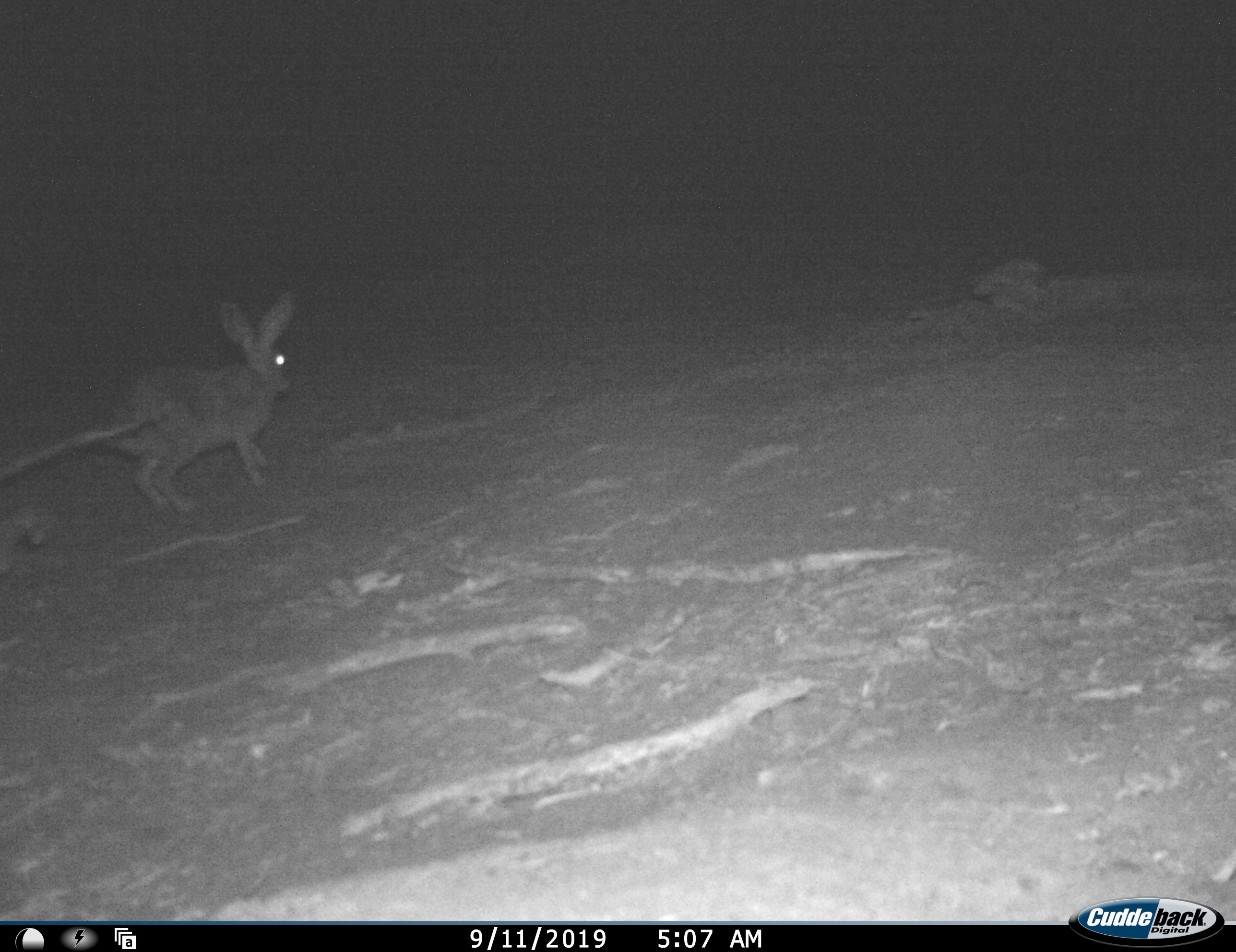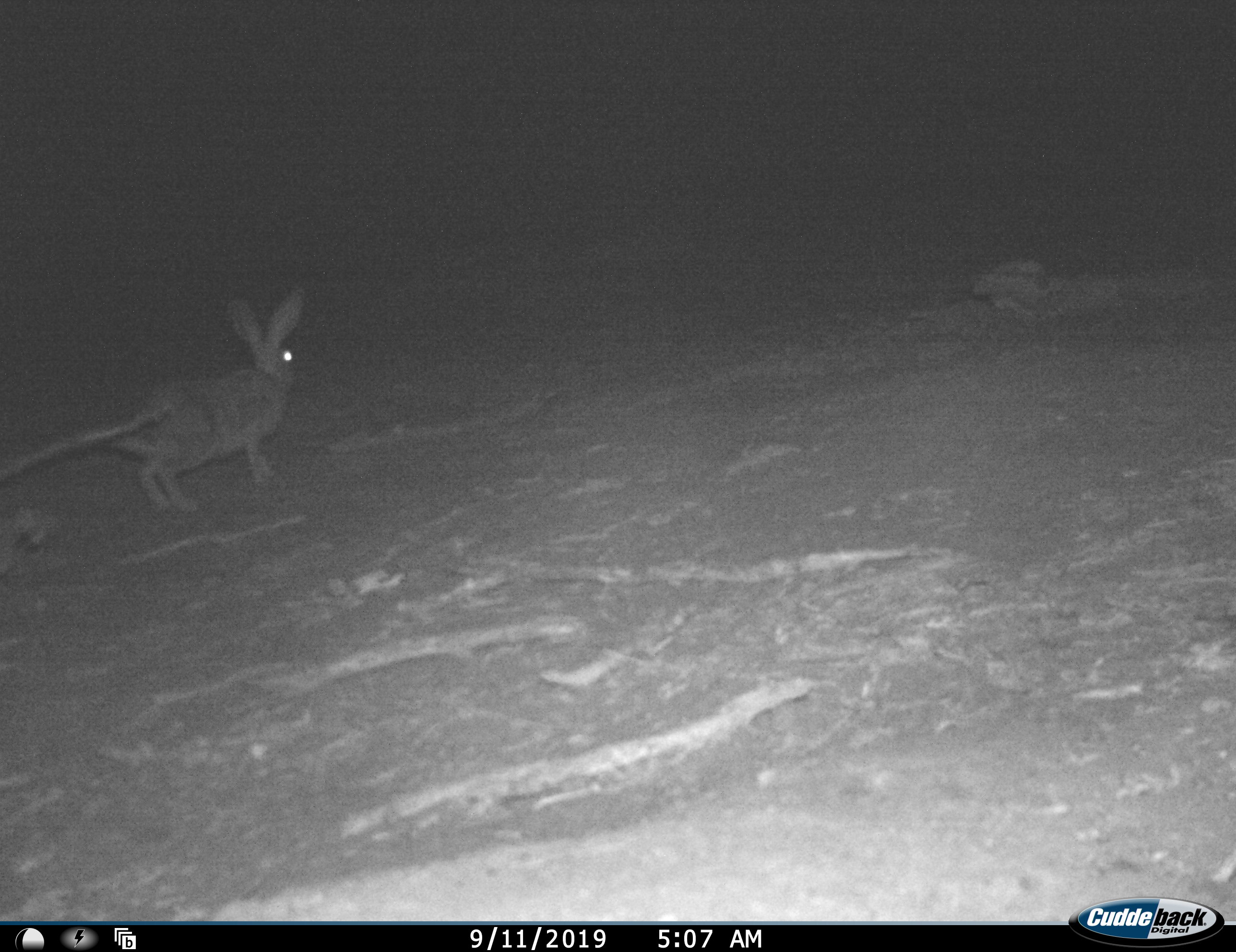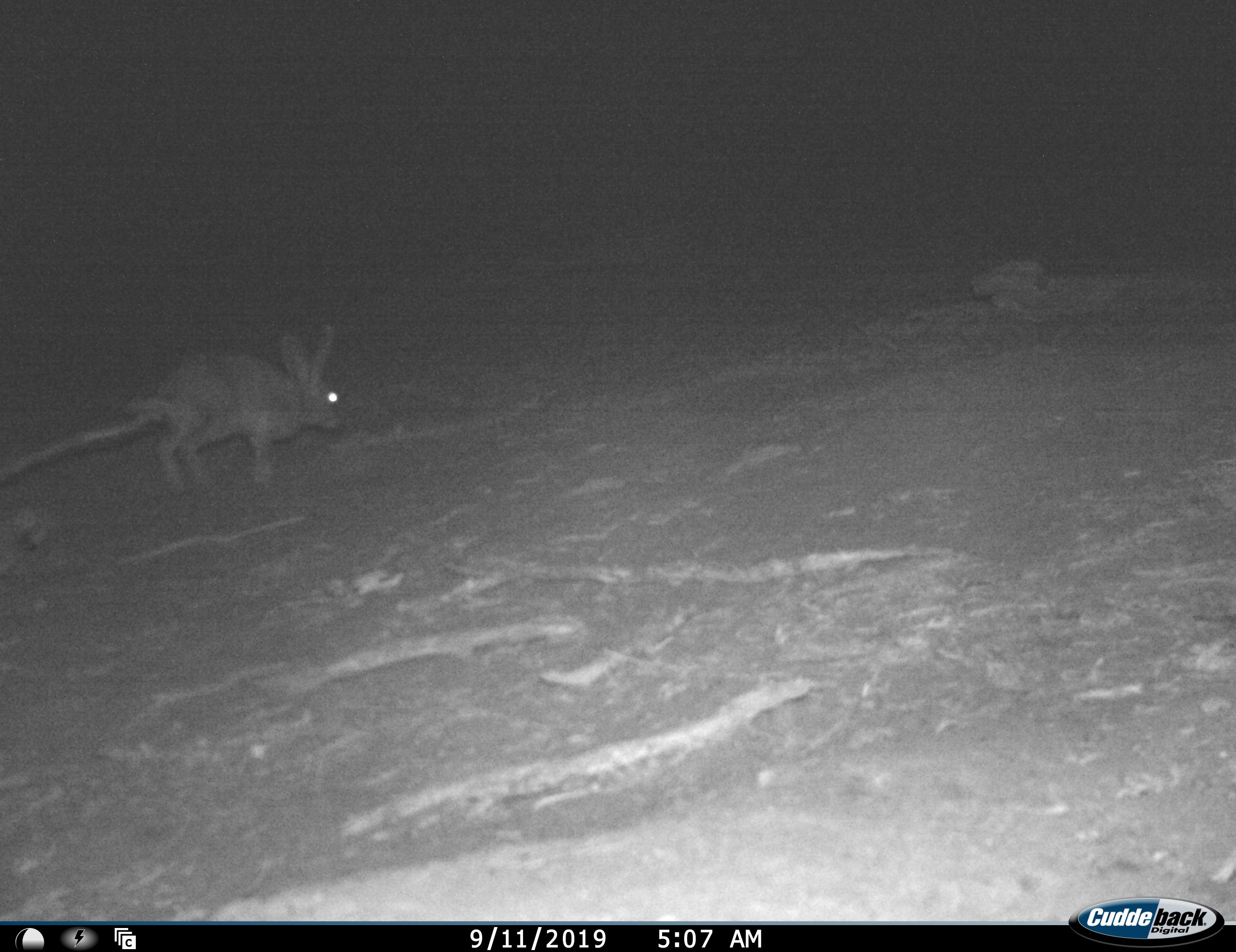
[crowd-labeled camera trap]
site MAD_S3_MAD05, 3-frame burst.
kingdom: Animalia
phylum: Chordata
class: Mammalia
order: Lagomorpha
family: Leporidae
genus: Lepus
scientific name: Lepus capensis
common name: cape hare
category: harecape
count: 1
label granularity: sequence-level